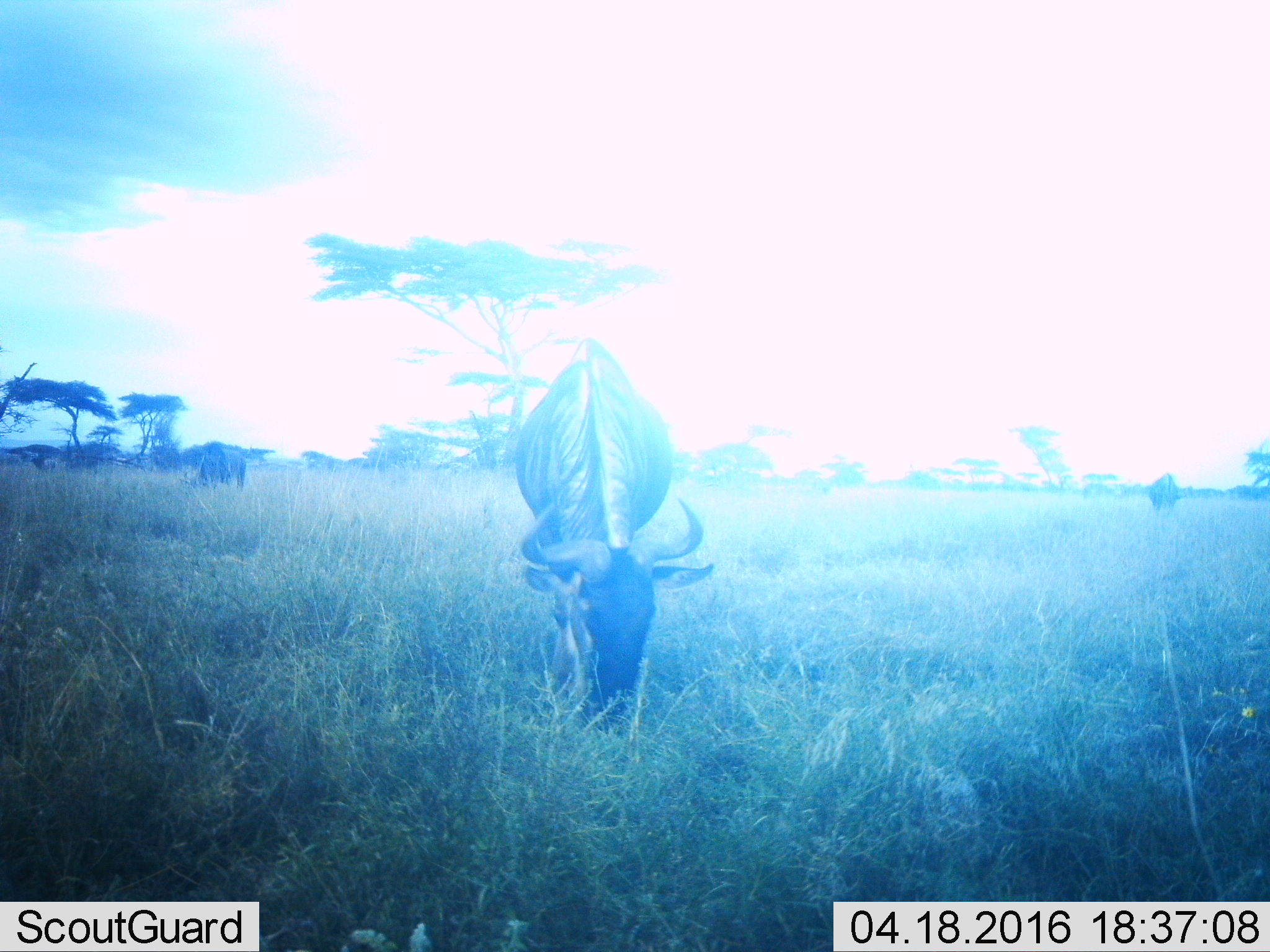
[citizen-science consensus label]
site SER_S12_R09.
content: unidentified animal